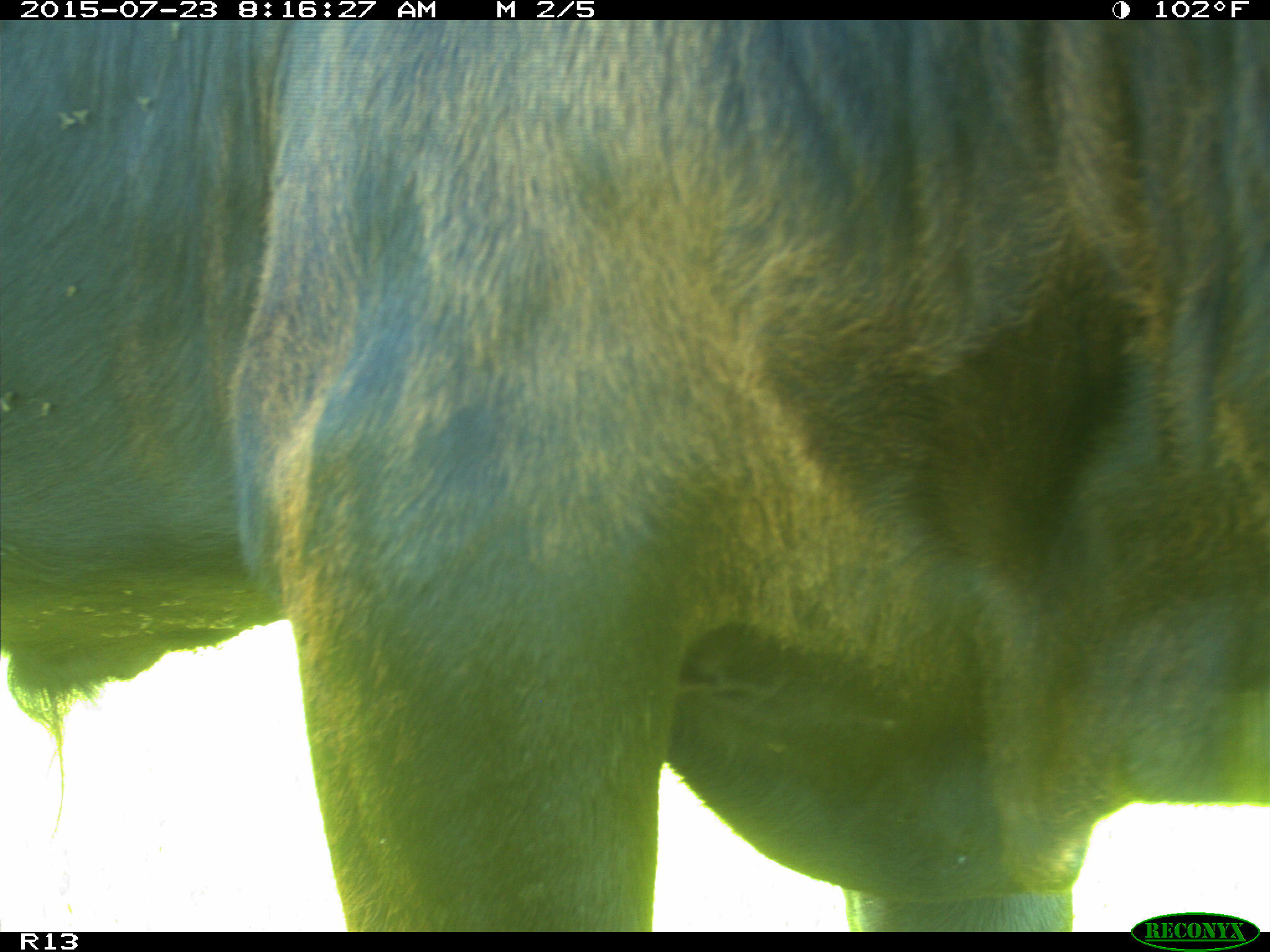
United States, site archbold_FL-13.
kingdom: Animalia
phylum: Chordata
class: Mammalia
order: Artiodactyla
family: Bovidae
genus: Bos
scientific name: Bos taurus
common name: domestic cow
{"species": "Bos taurus (domestic cow)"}